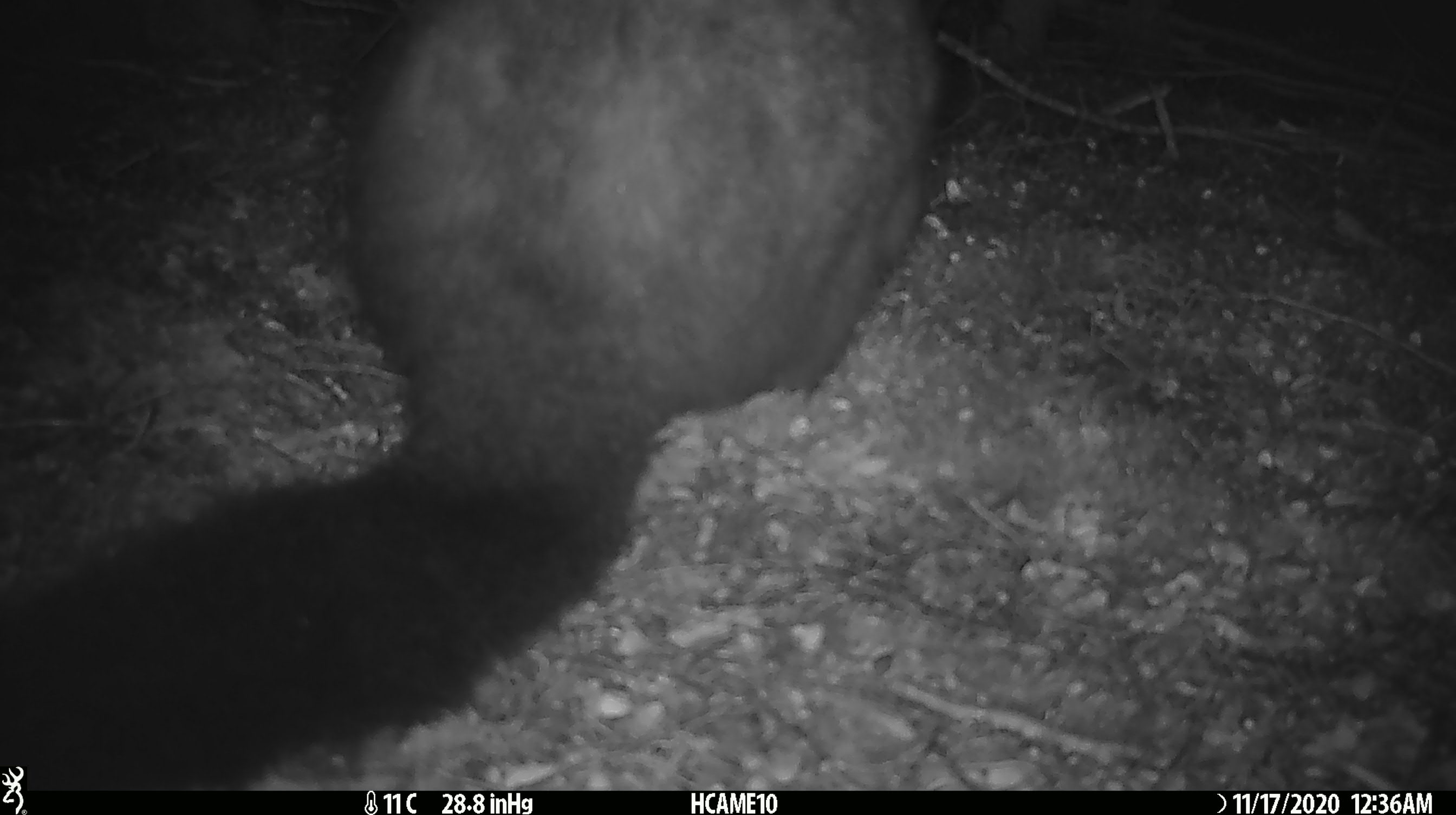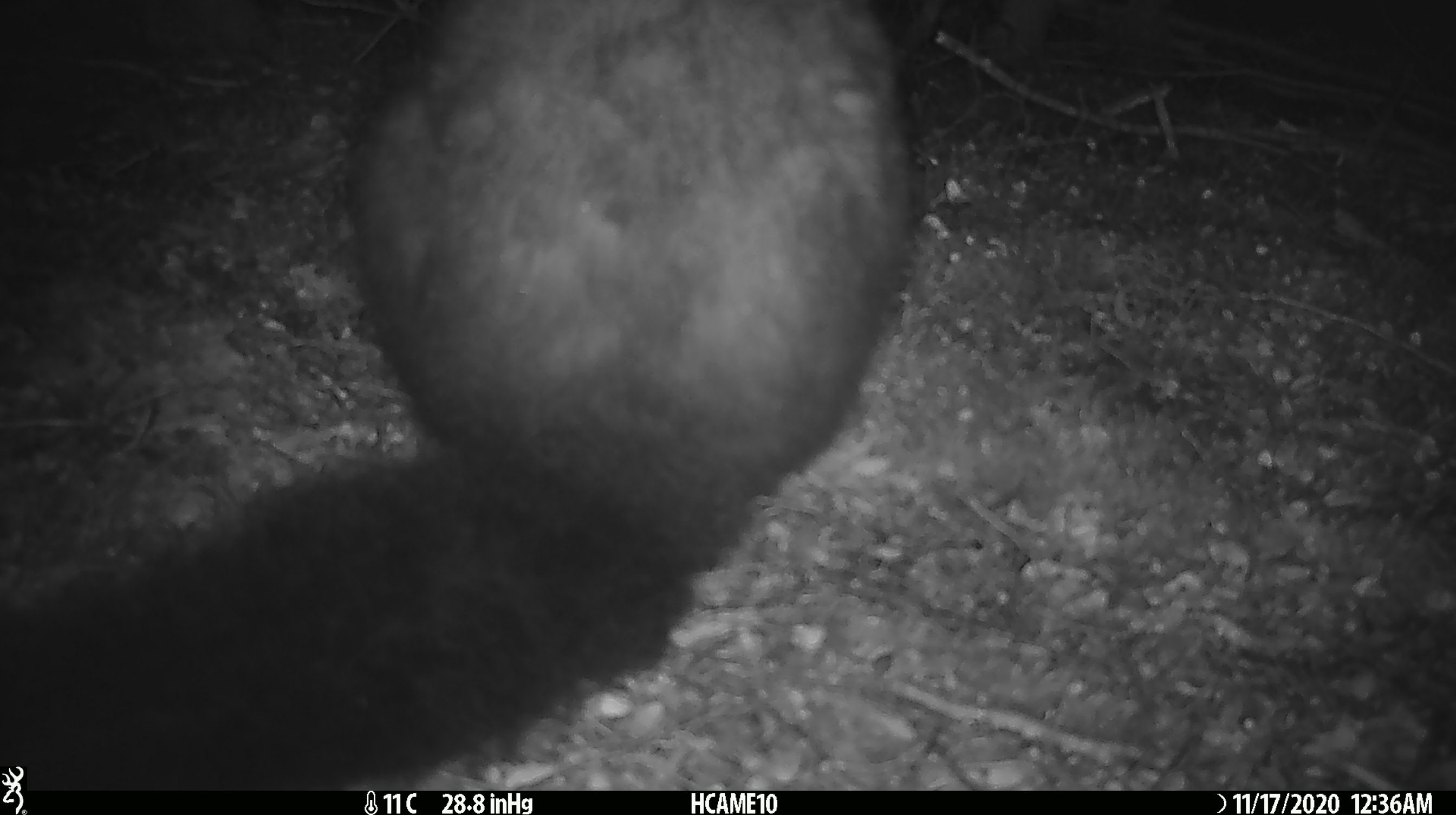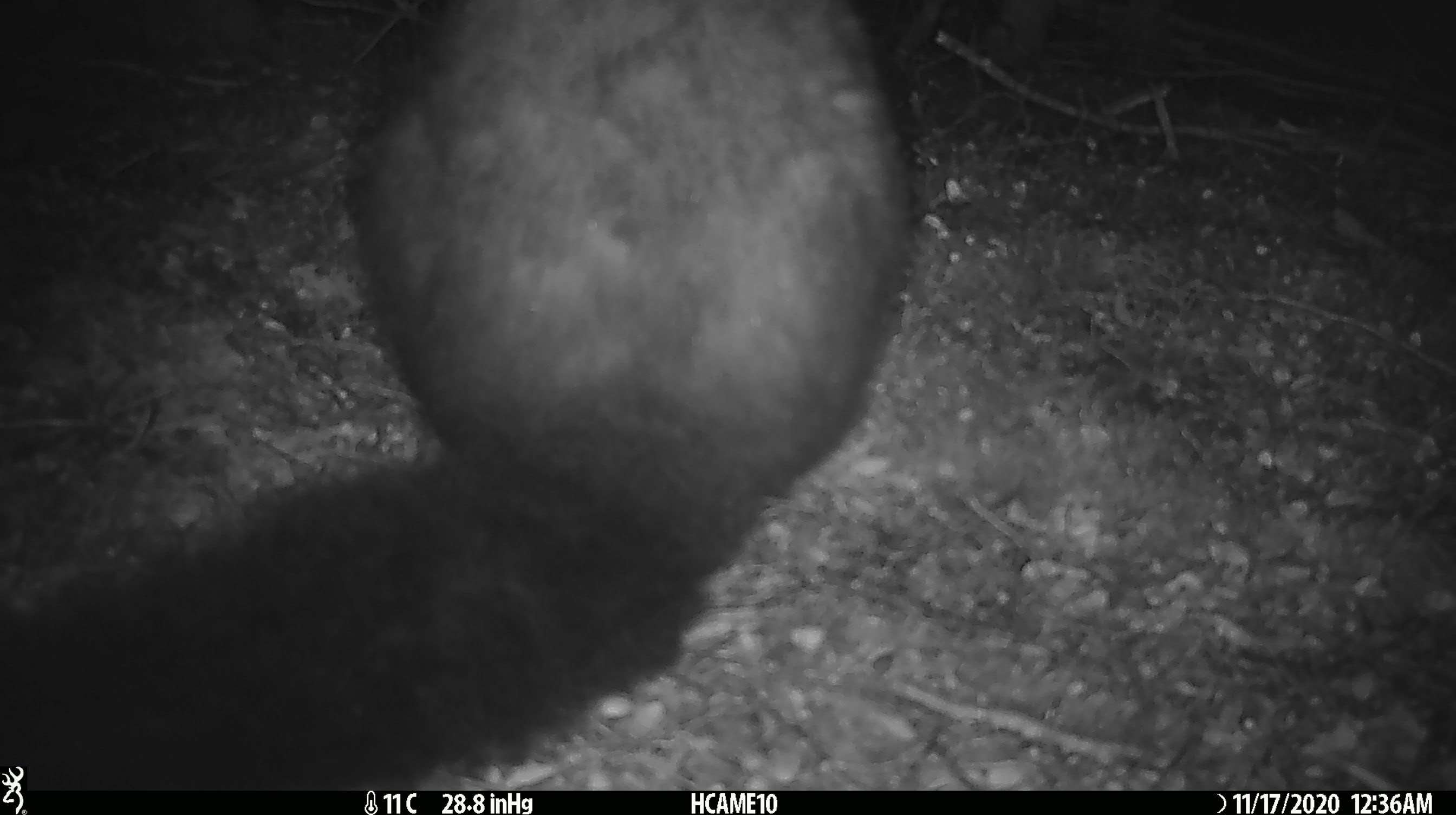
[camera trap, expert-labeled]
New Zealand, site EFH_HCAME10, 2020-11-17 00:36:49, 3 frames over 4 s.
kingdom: Animalia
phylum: Chordata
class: Mammalia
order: Diprotodontia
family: Phalangeridae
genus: Trichosurus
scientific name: Trichosurus vulpecula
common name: common brushtail possum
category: possum